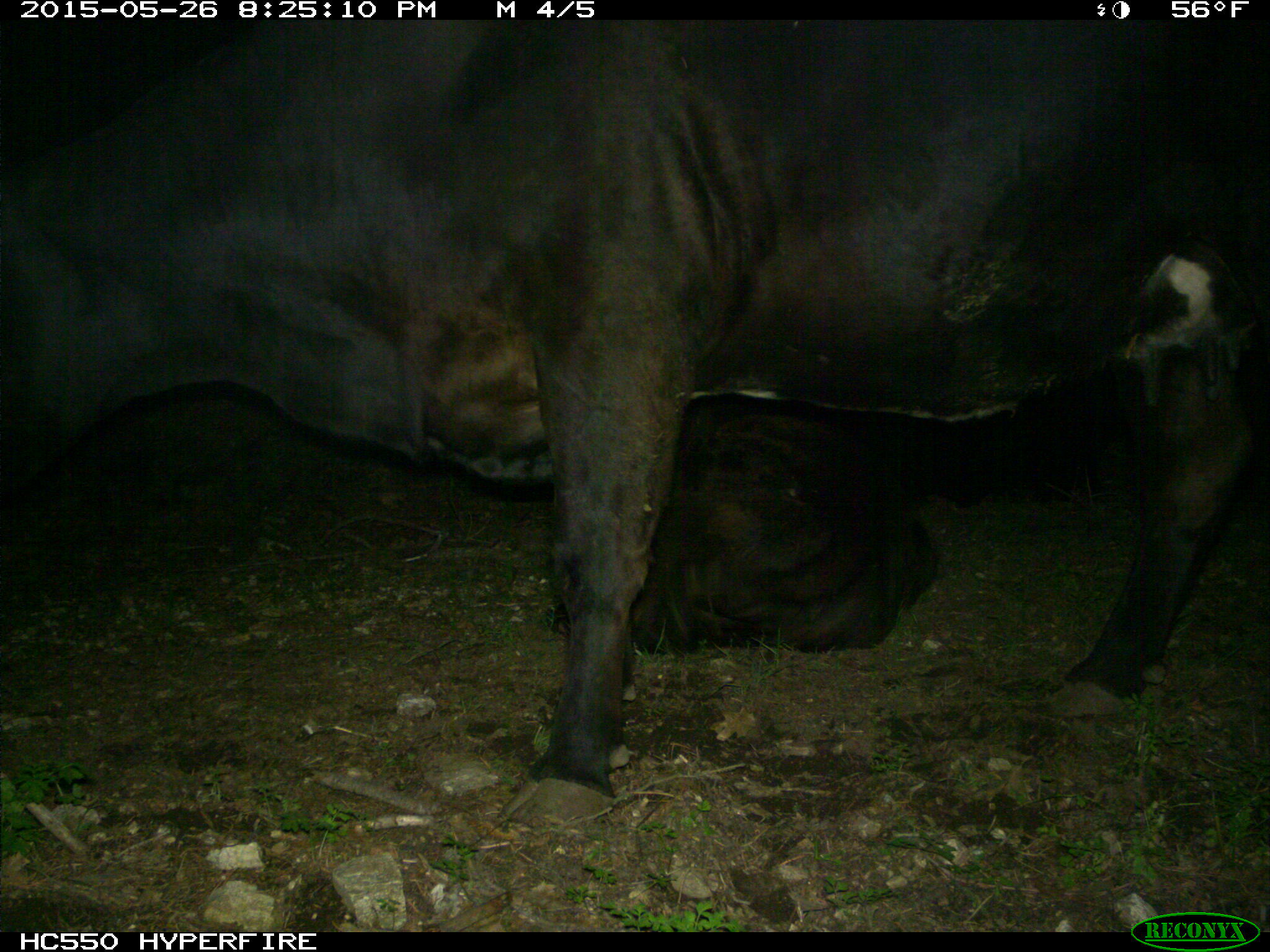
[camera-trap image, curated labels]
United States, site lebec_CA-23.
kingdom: Animalia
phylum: Chordata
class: Mammalia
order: Artiodactyla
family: Bovidae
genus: Bos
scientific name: Bos taurus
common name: domestic cow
Bos taurus (domestic cow).